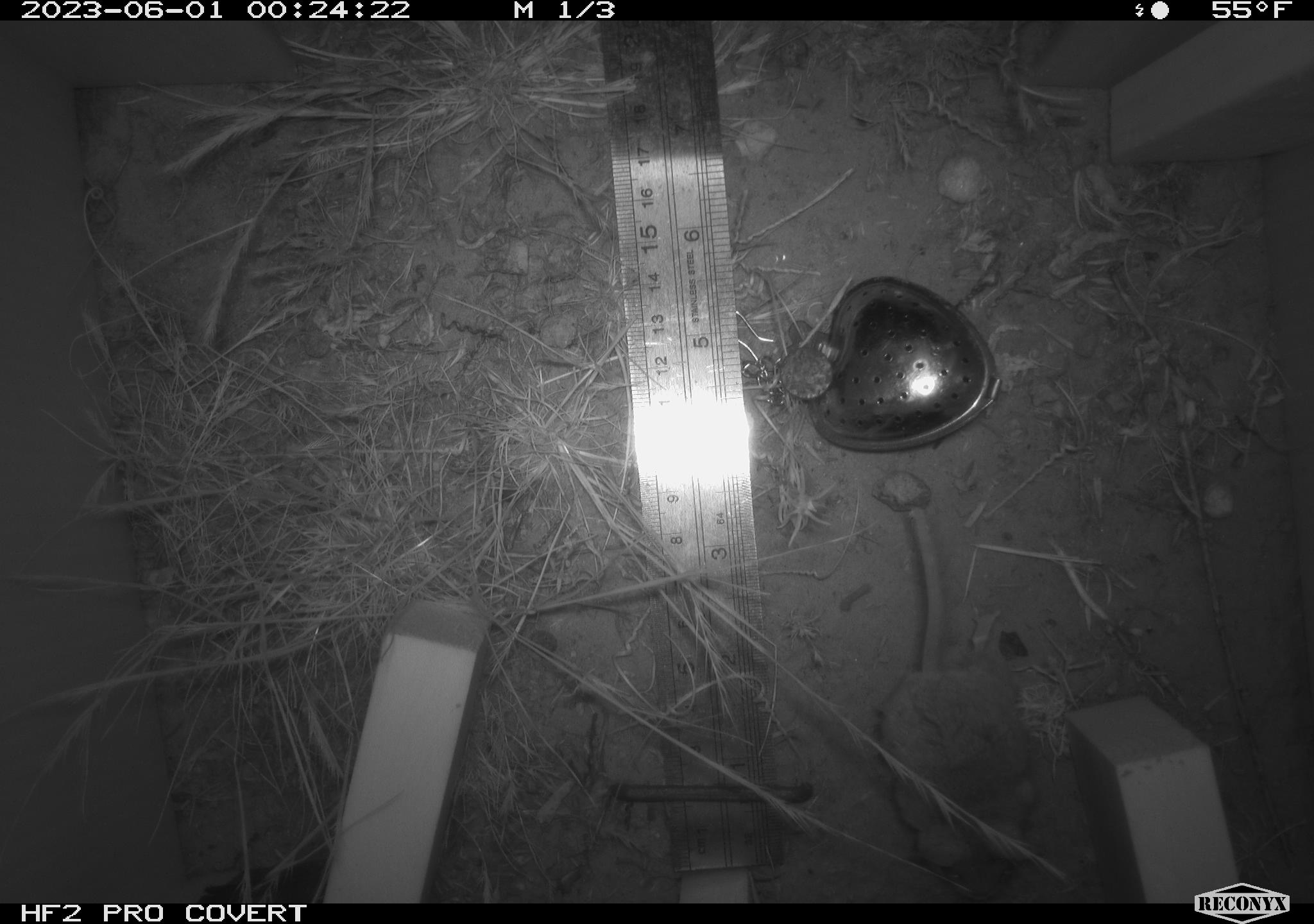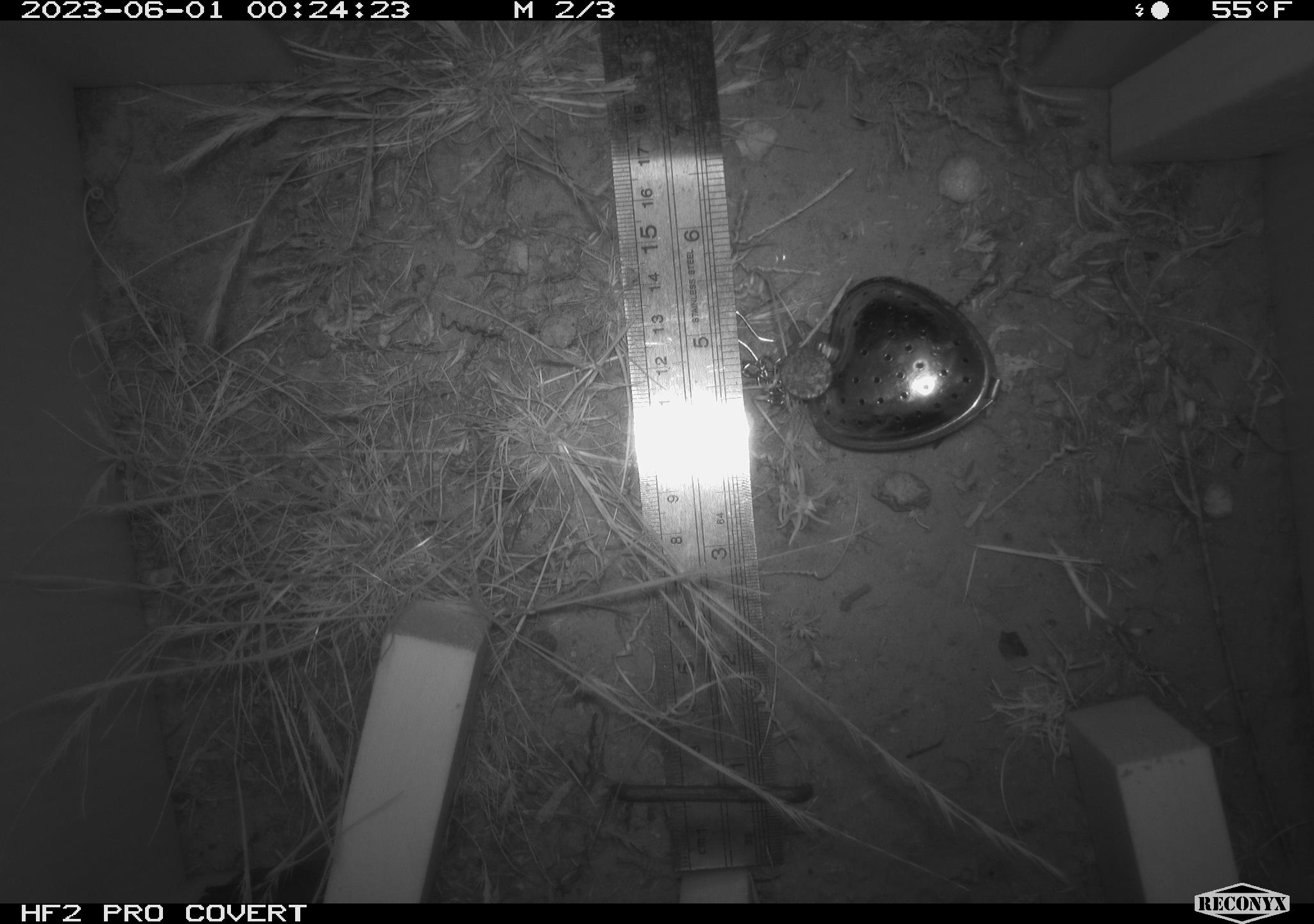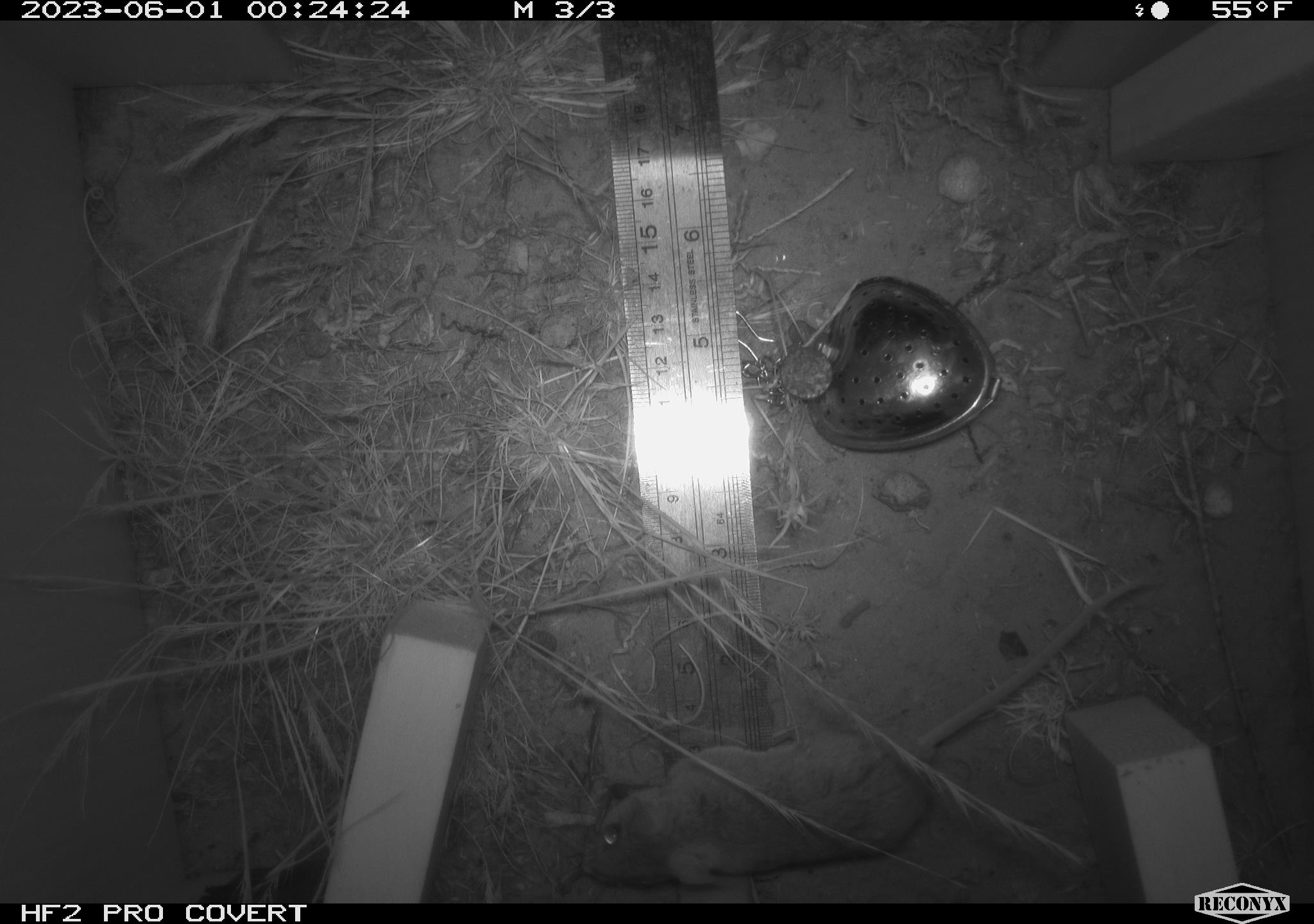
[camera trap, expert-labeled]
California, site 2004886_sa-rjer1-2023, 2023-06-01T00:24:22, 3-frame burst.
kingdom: Animalia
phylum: Chordata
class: Mammalia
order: Rodentia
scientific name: Rodentia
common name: mouse species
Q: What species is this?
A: Mouse species (Rodentia).